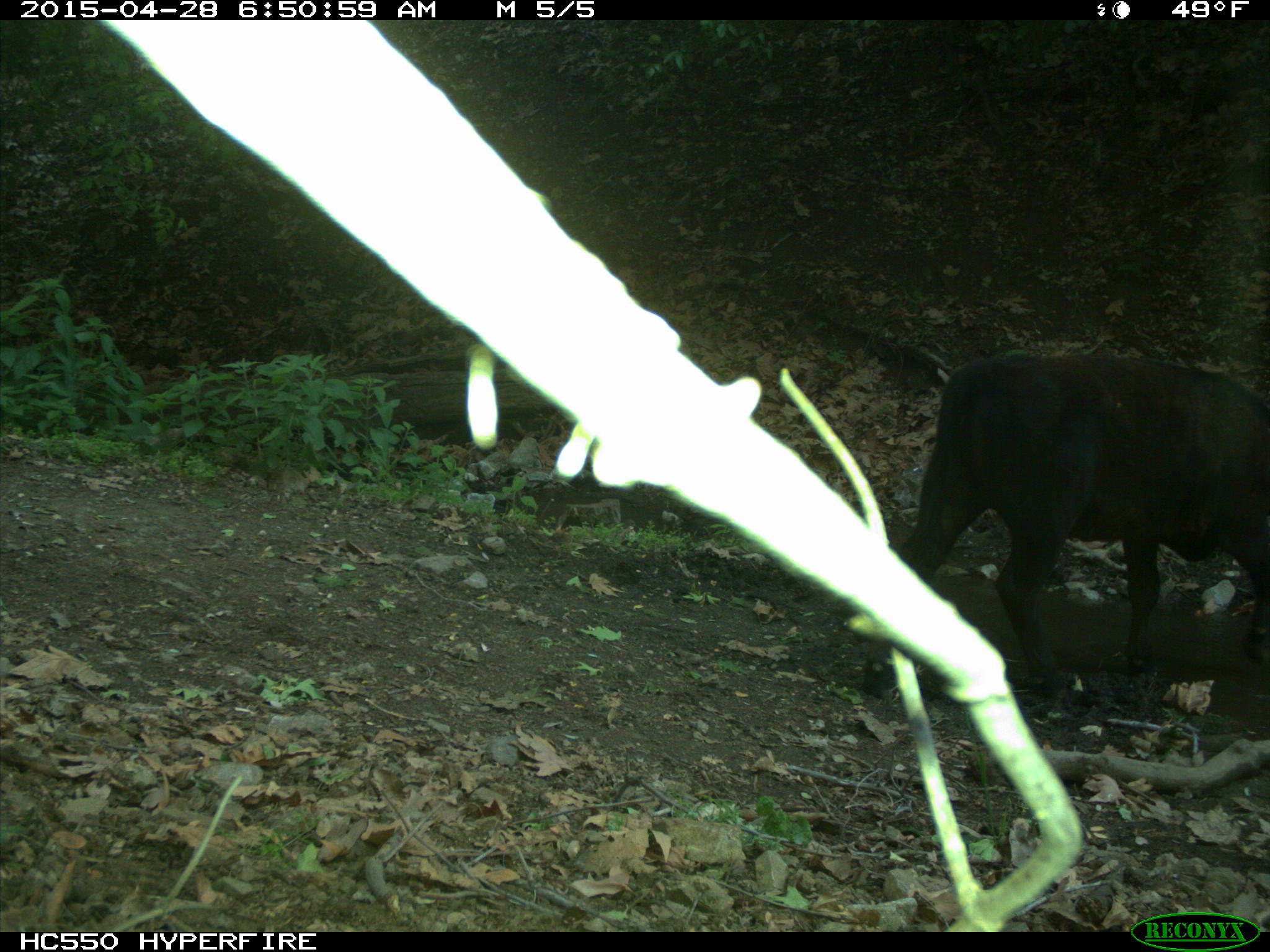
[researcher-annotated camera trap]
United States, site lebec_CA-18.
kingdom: Animalia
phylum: Chordata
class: Mammalia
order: Artiodactyla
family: Bovidae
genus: Bos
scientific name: Bos taurus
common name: domestic cow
Bos taurus (domestic cow).